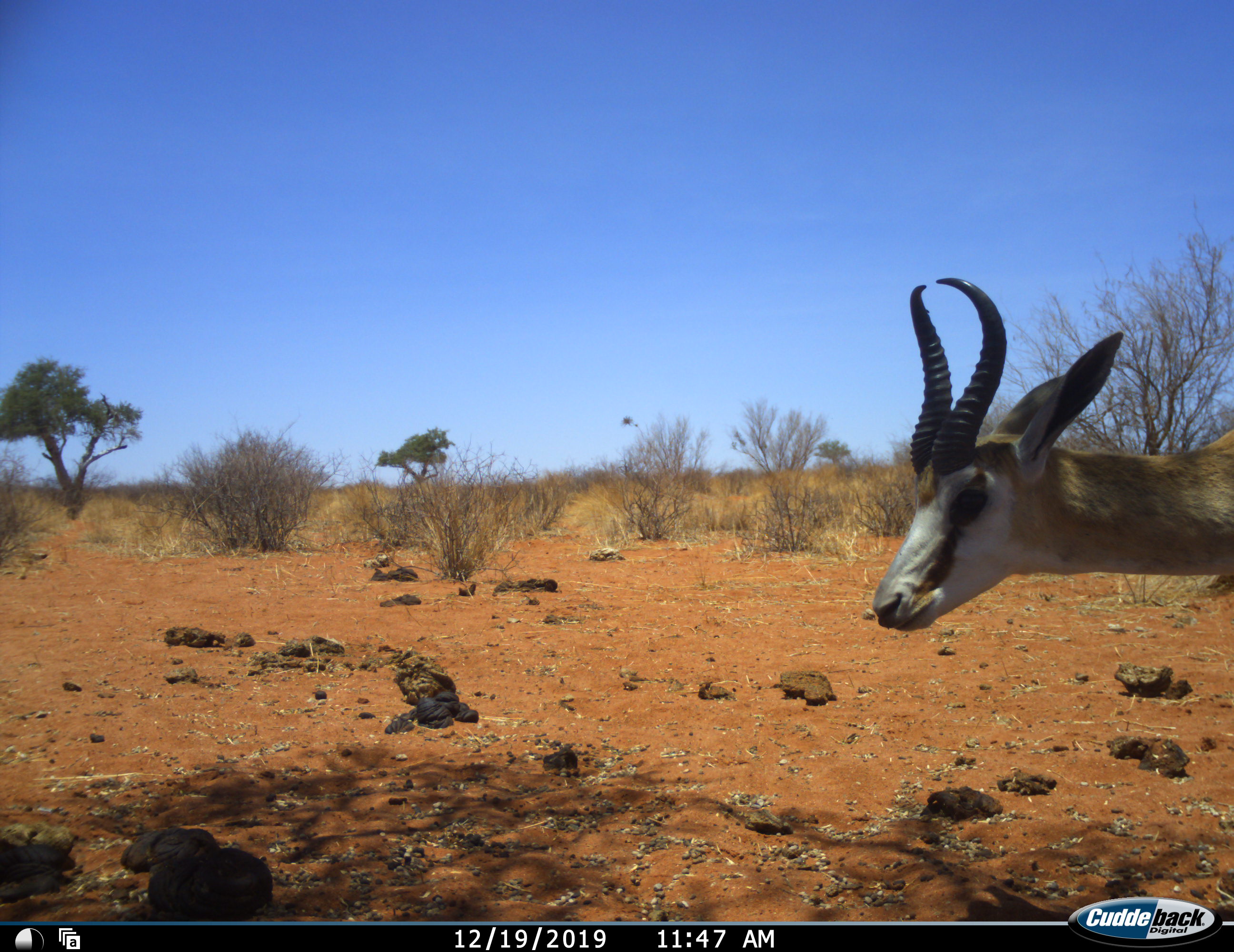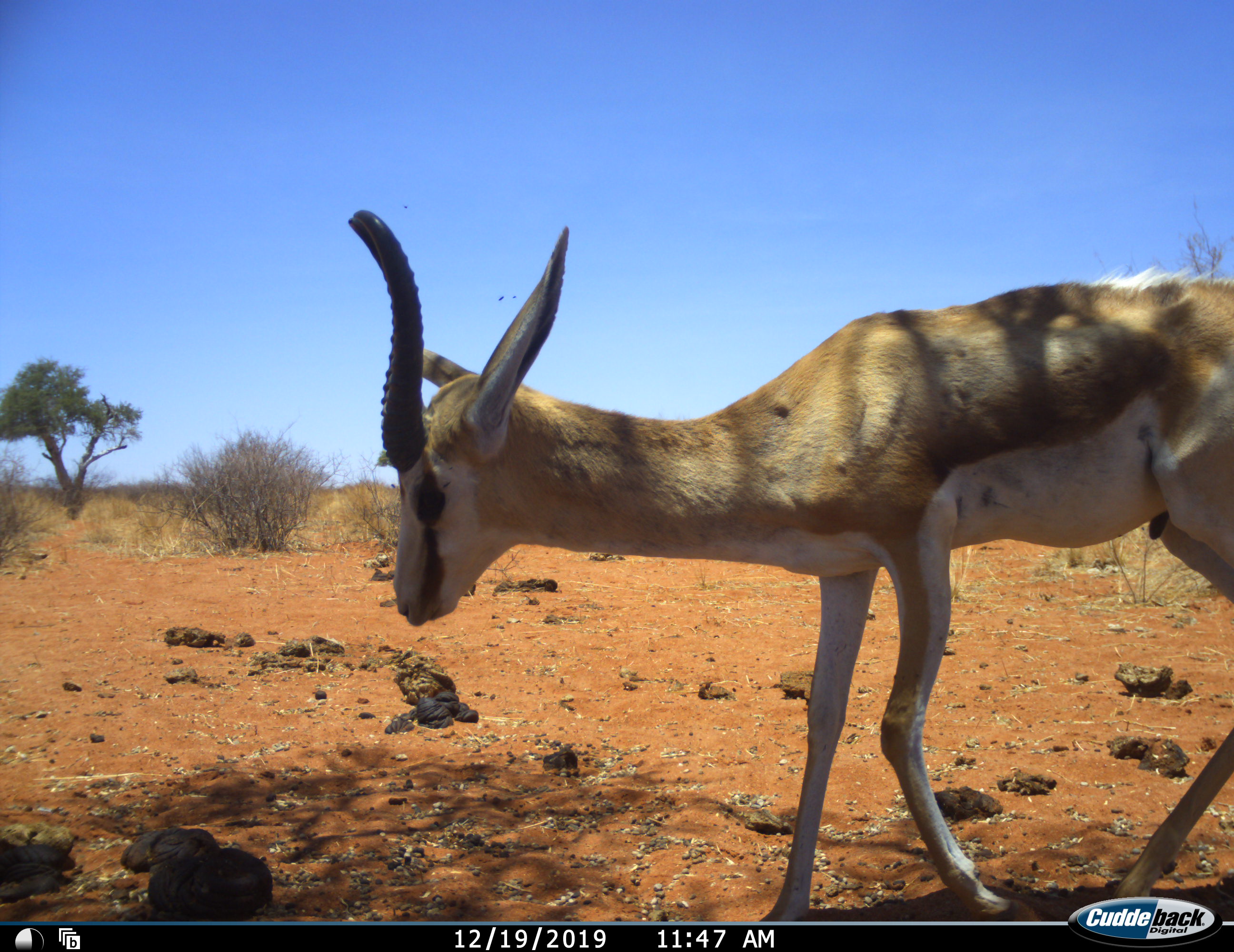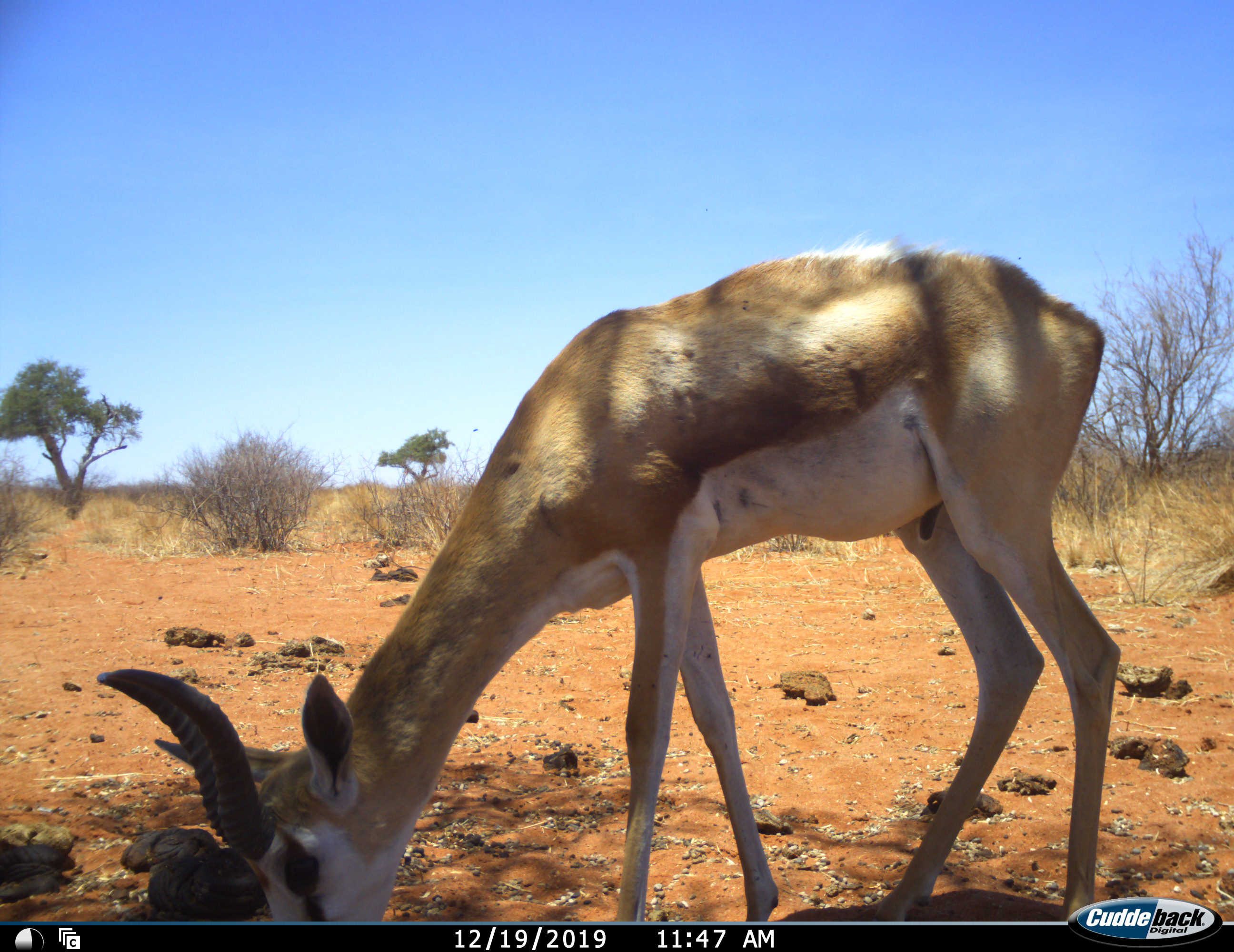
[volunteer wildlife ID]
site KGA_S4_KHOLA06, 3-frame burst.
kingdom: Animalia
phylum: Chordata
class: Mammalia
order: Artiodactyla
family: Bovidae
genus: Antidorcas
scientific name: Antidorcas marsupialis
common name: springbok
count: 1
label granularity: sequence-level